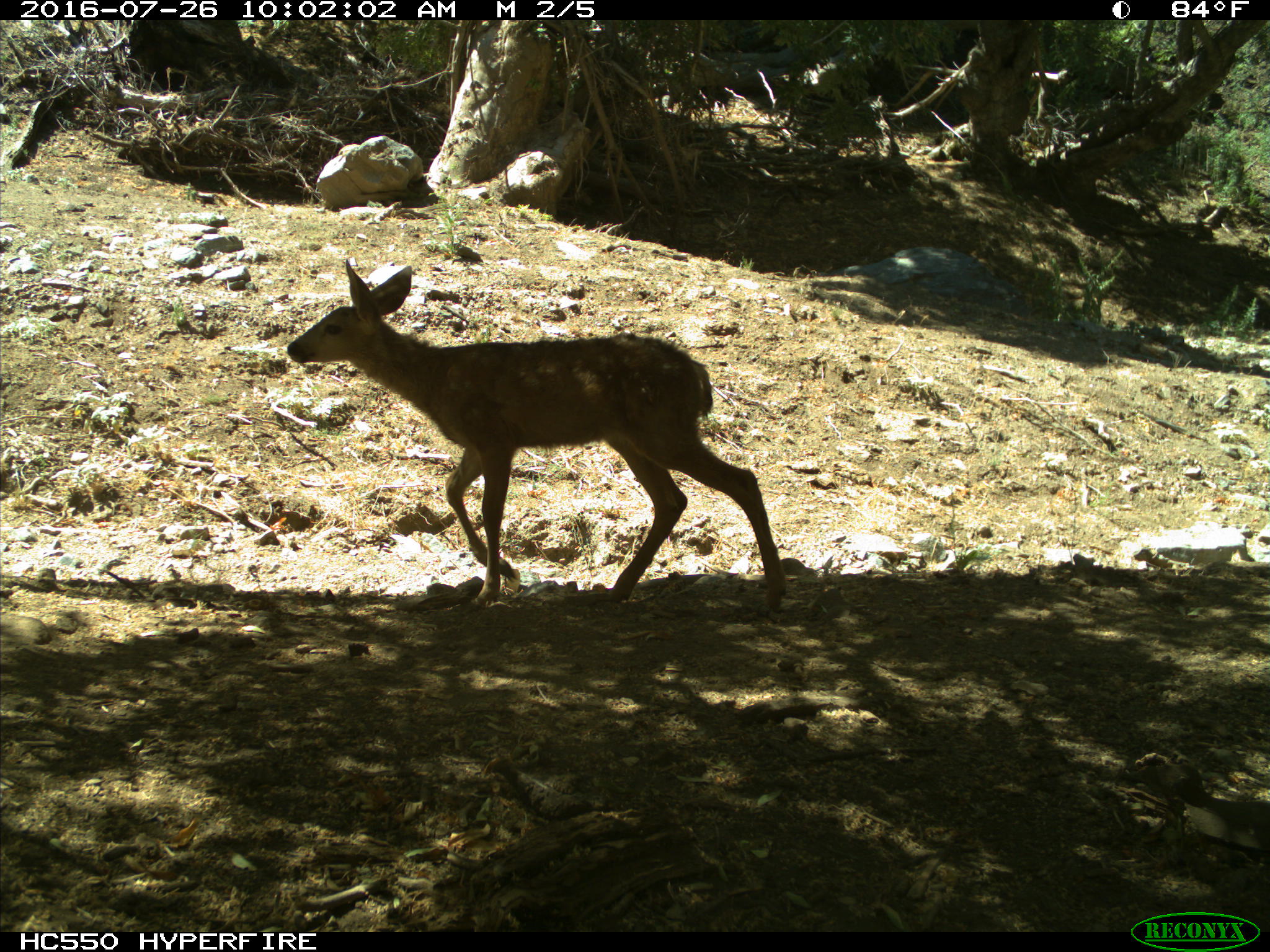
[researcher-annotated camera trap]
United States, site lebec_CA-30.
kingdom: Animalia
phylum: Chordata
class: Mammalia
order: Artiodactyla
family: Cervidae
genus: Odocoileus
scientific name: Odocoileus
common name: deer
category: unidentified deer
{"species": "unidentified deer (deer) (Odocoileus)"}